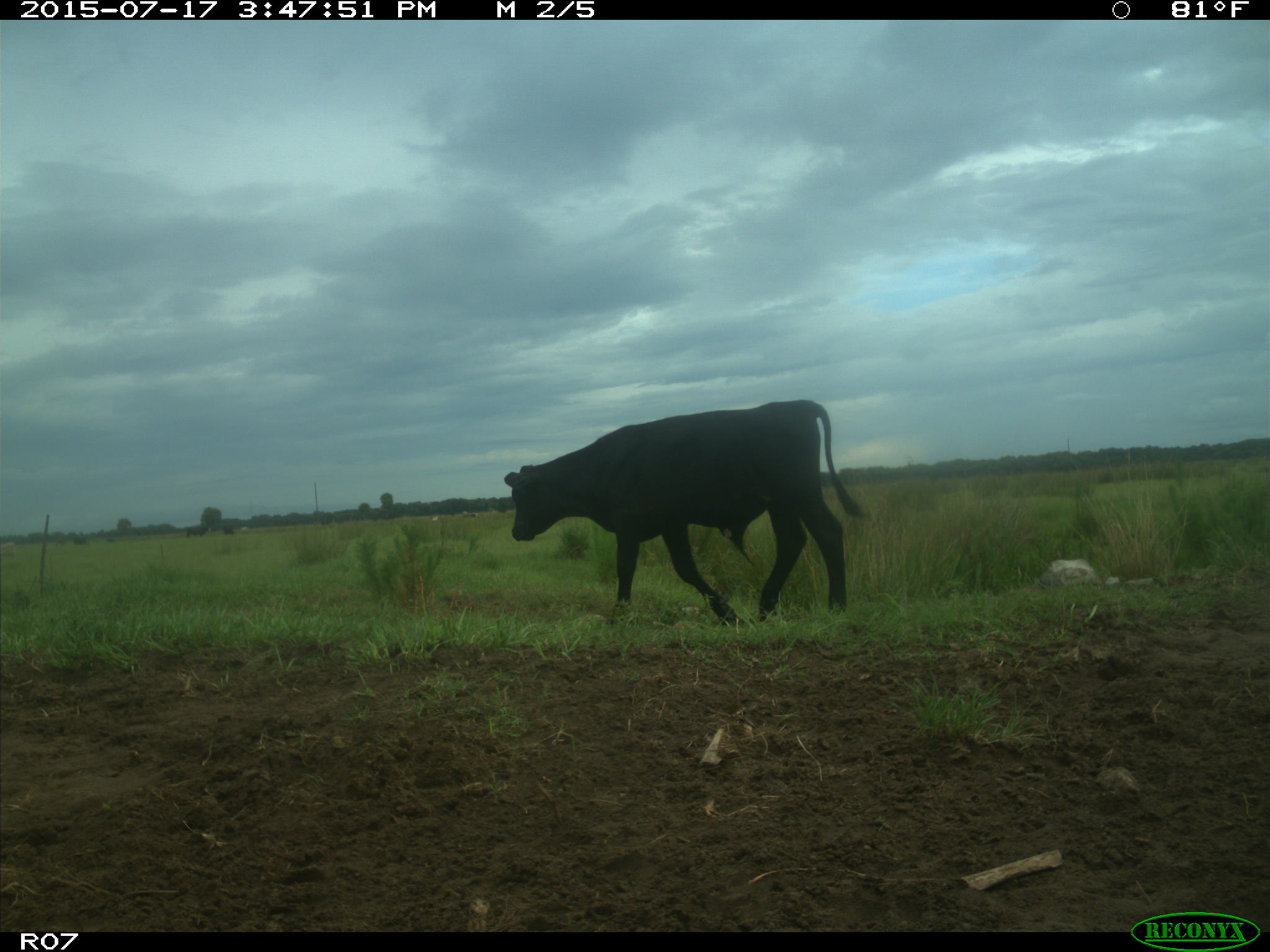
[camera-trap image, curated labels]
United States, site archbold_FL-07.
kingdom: Animalia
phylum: Chordata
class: Mammalia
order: Artiodactyla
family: Bovidae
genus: Bos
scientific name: Bos taurus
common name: domestic cow